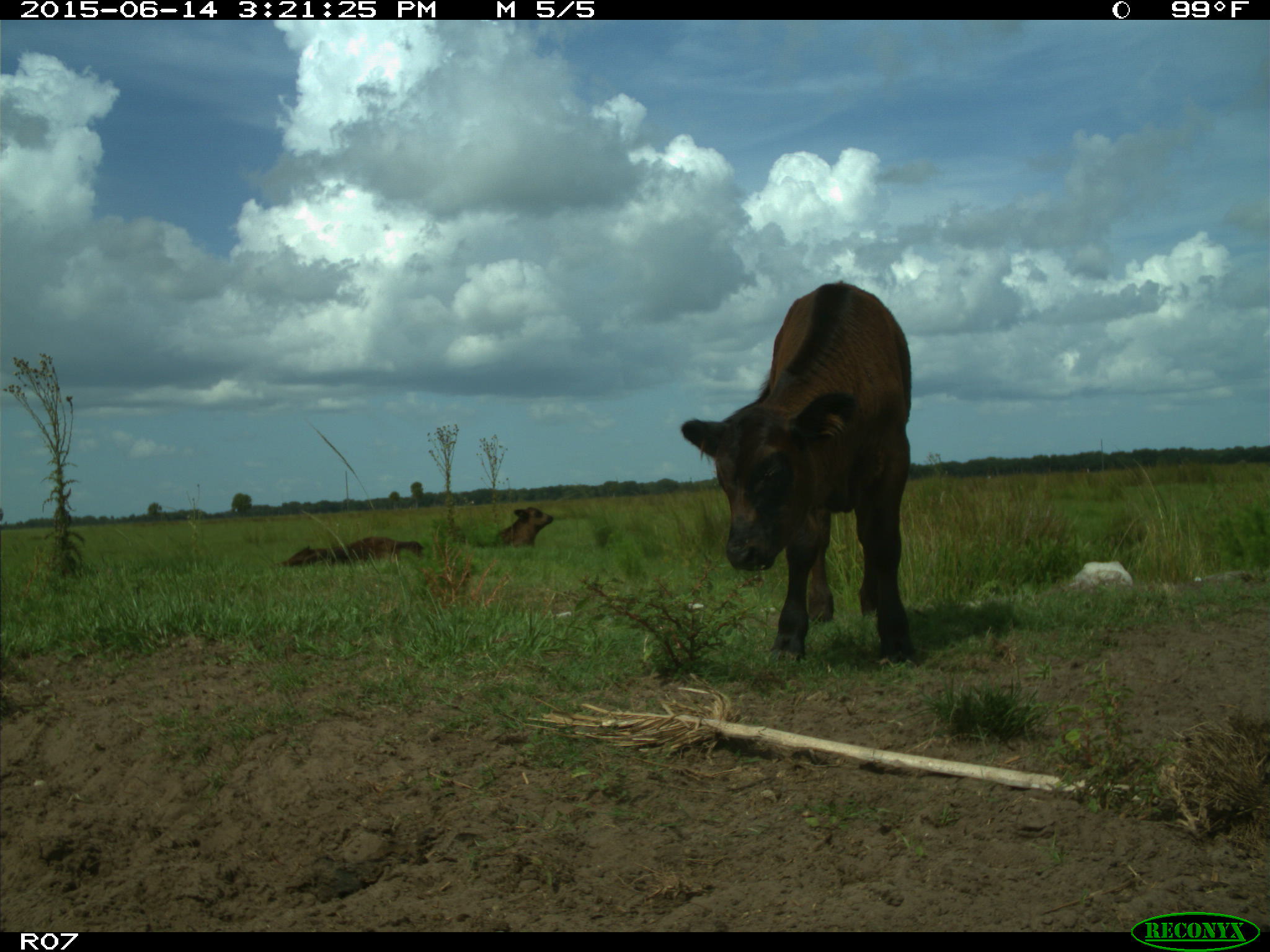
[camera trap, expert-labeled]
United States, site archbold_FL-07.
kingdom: Animalia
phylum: Chordata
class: Mammalia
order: Artiodactyla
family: Bovidae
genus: Bos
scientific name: Bos taurus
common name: domestic cow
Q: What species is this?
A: Bos taurus (domestic cow).